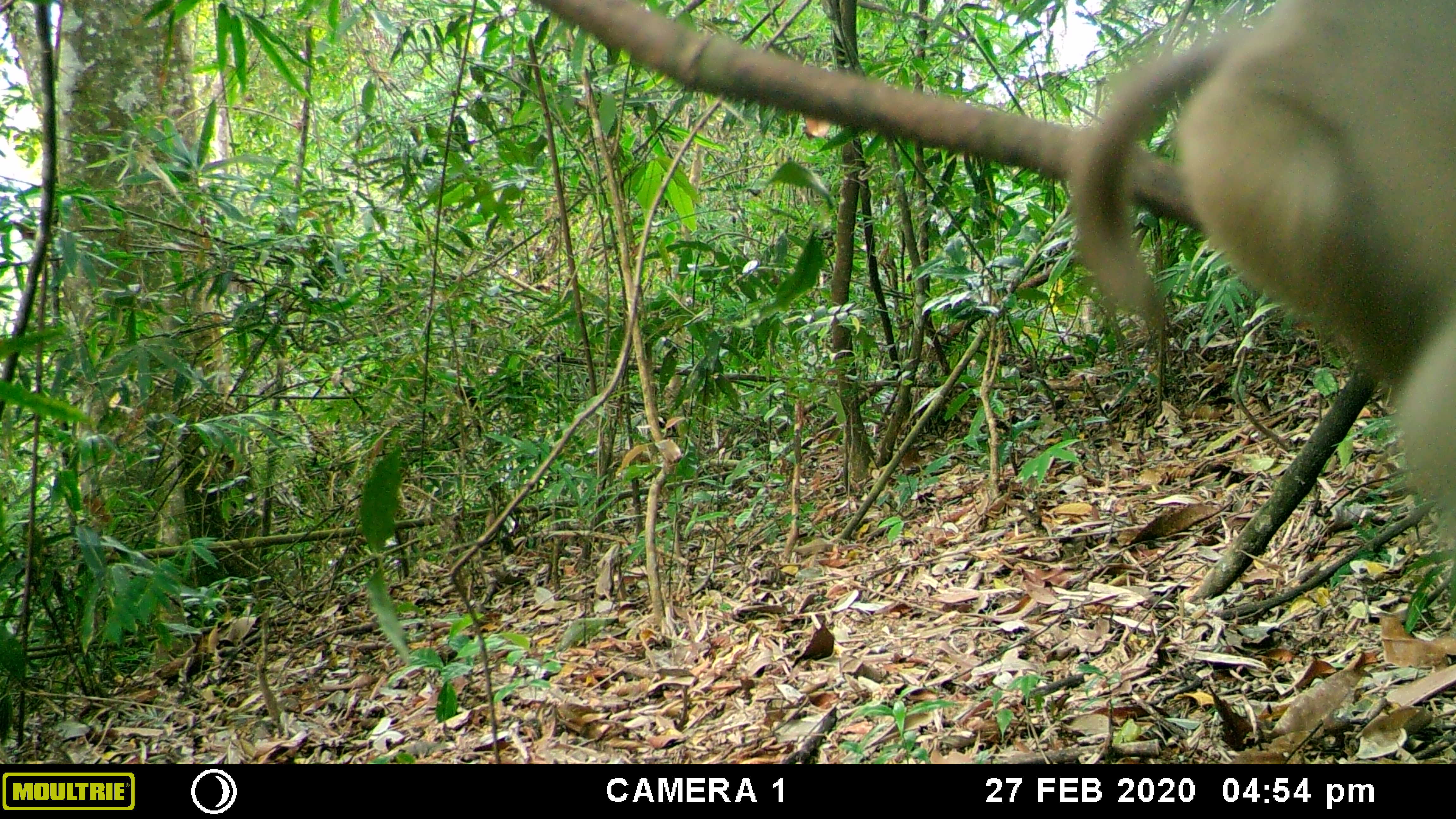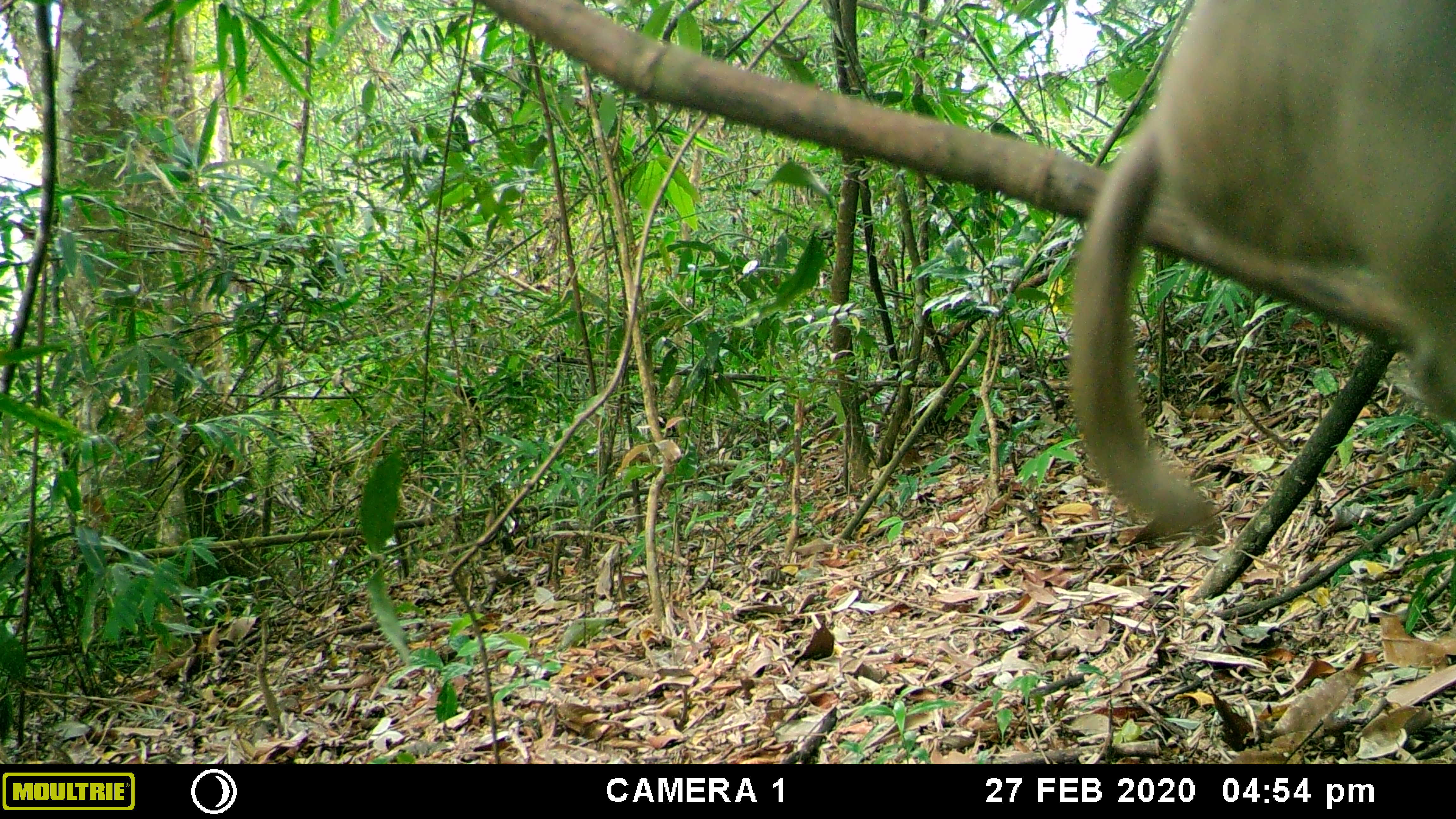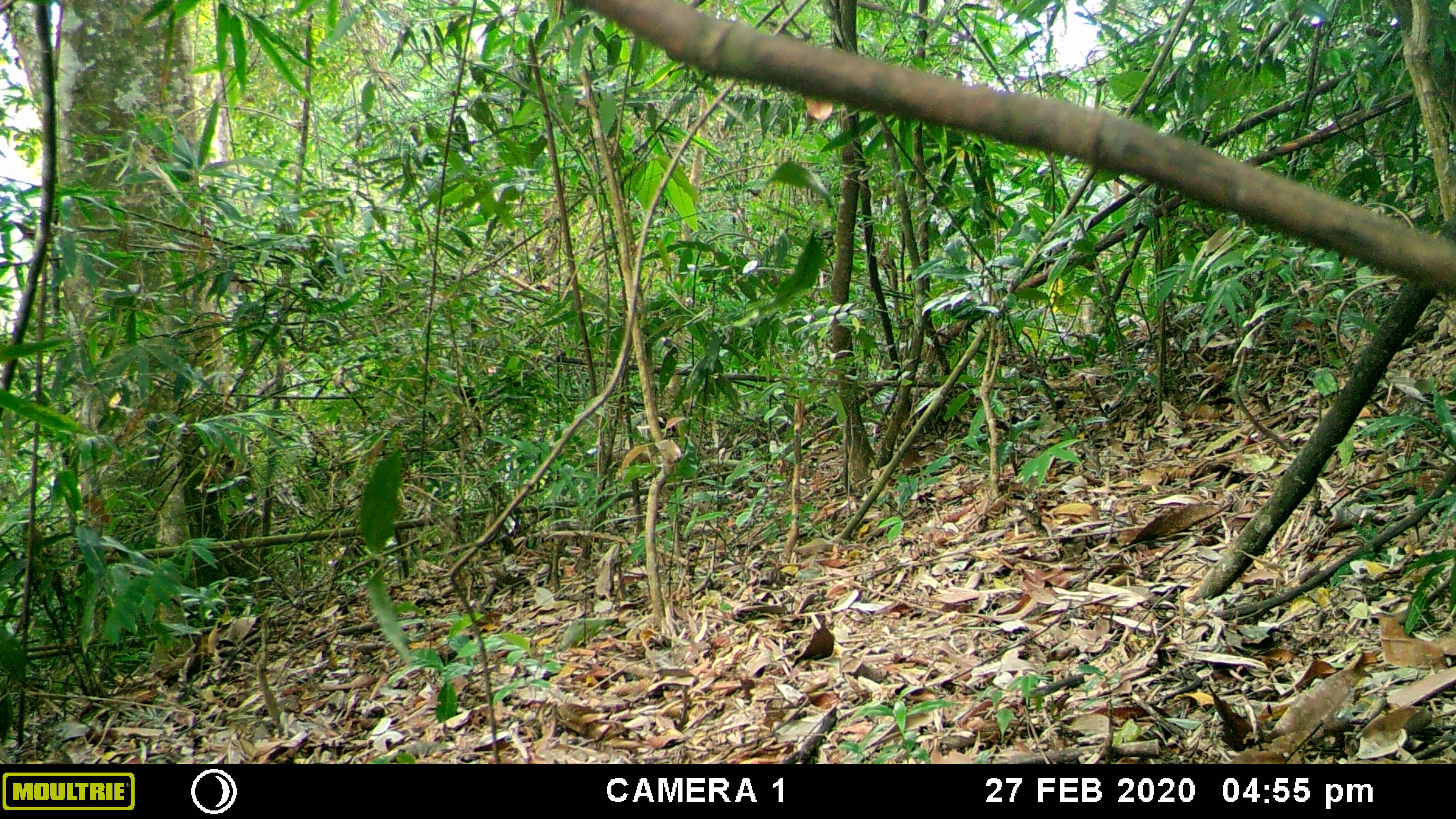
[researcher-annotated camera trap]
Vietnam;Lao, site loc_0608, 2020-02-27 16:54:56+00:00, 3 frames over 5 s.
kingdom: Animalia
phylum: Chordata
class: Mammalia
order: Primates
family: Cercopithecidae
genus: Macaca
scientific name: Macaca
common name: macaques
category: assam or rhesus macaque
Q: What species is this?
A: Assam or rhesus macaque (macaques) (Macaca).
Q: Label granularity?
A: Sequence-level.